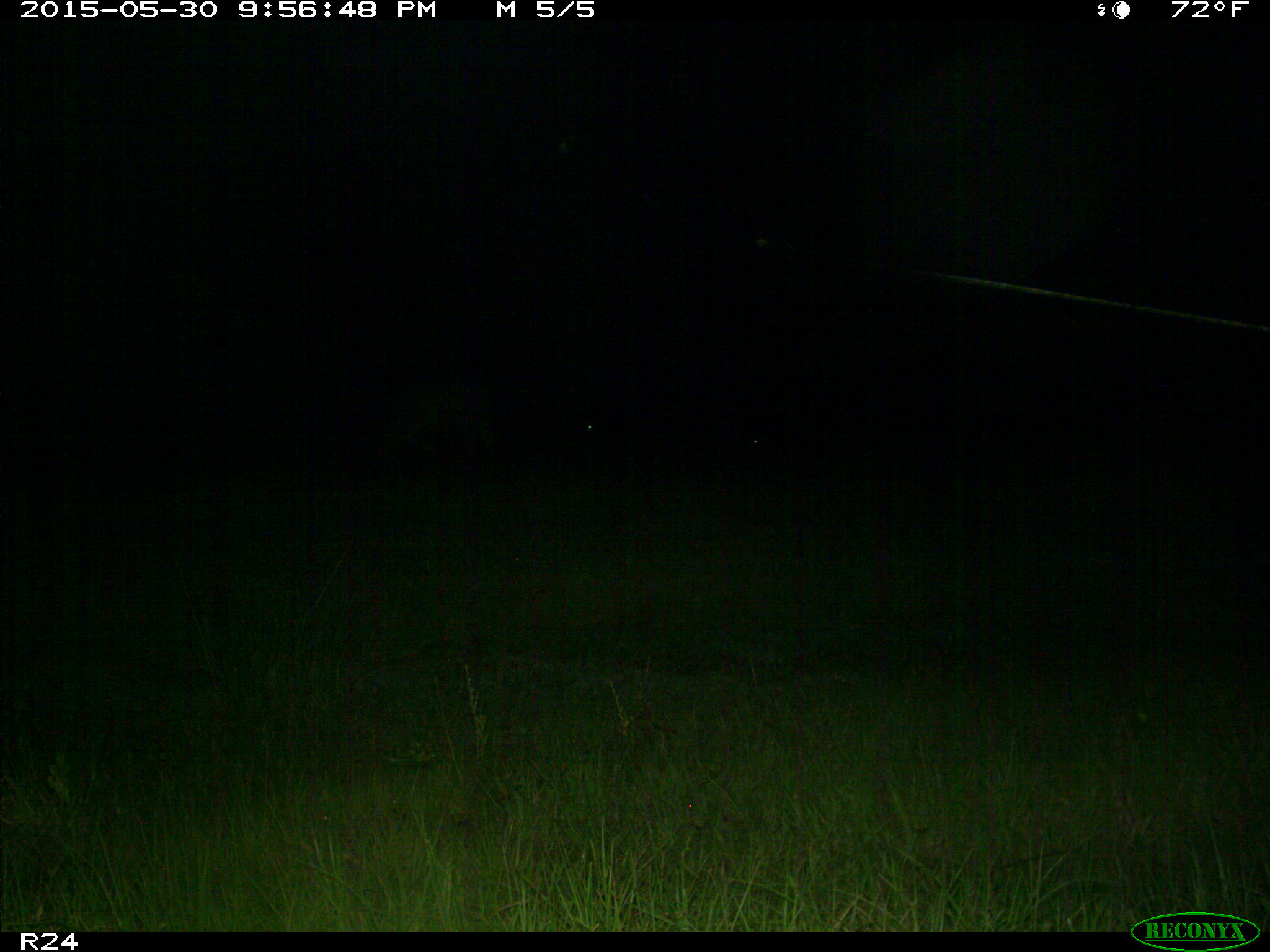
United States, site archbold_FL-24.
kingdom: Animalia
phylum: Chordata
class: Mammalia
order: Artiodactyla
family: Bovidae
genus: Bos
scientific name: Bos taurus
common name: domestic cow